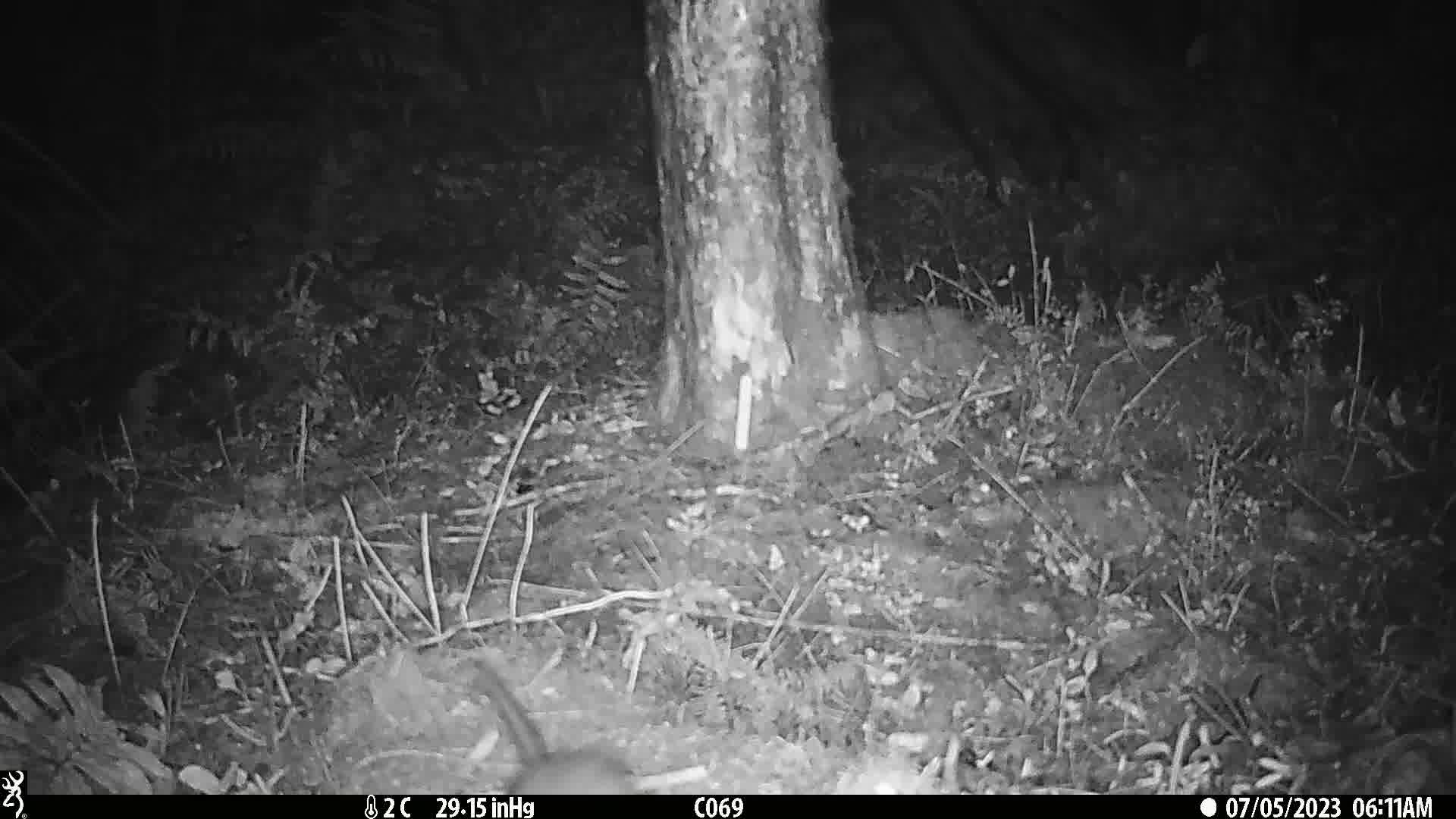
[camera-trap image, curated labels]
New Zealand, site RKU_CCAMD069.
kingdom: Animalia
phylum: Chordata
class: Mammalia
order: Rodentia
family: Muridae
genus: Rattus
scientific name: Rattus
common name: rat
Rat (Rattus).